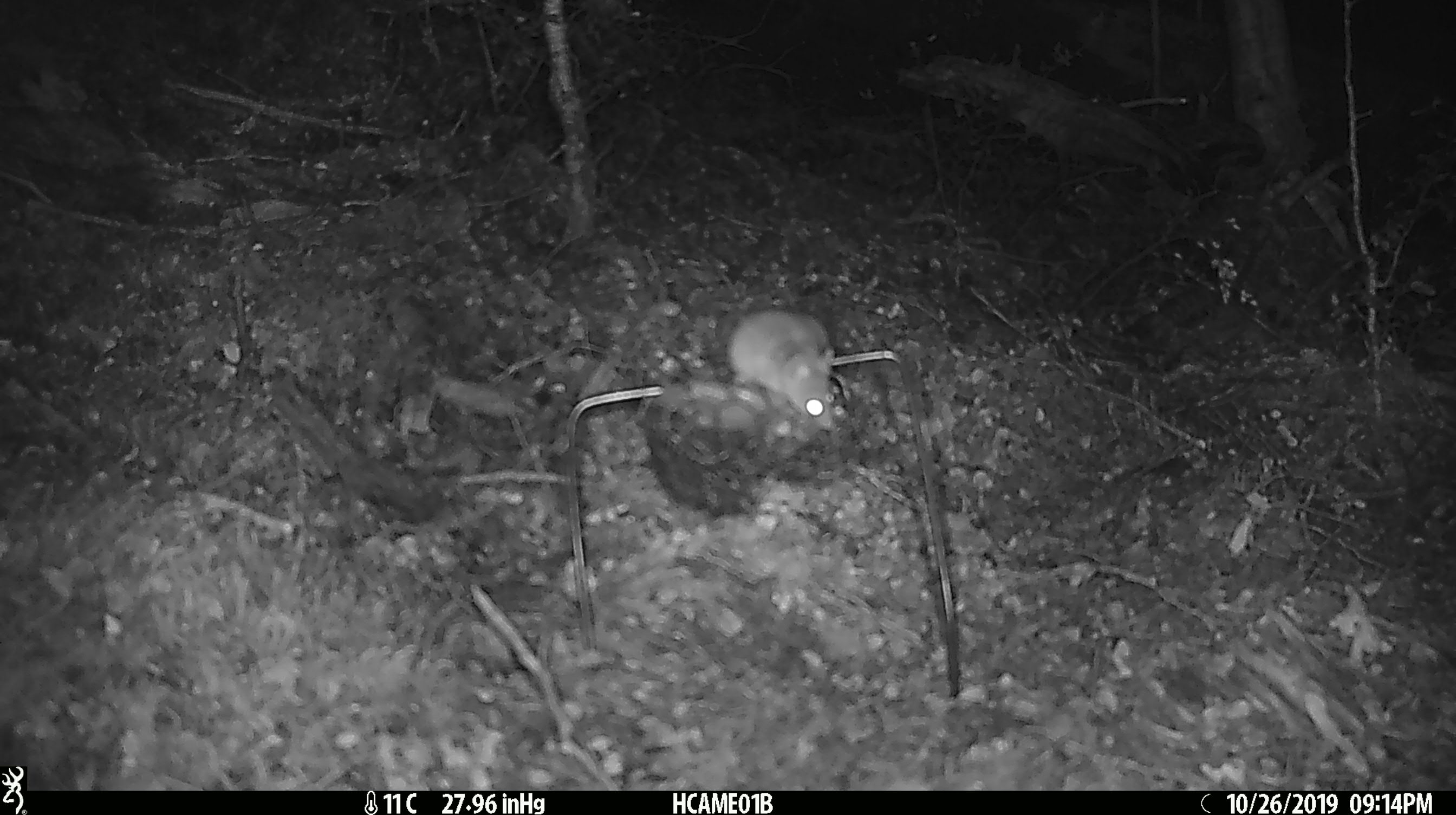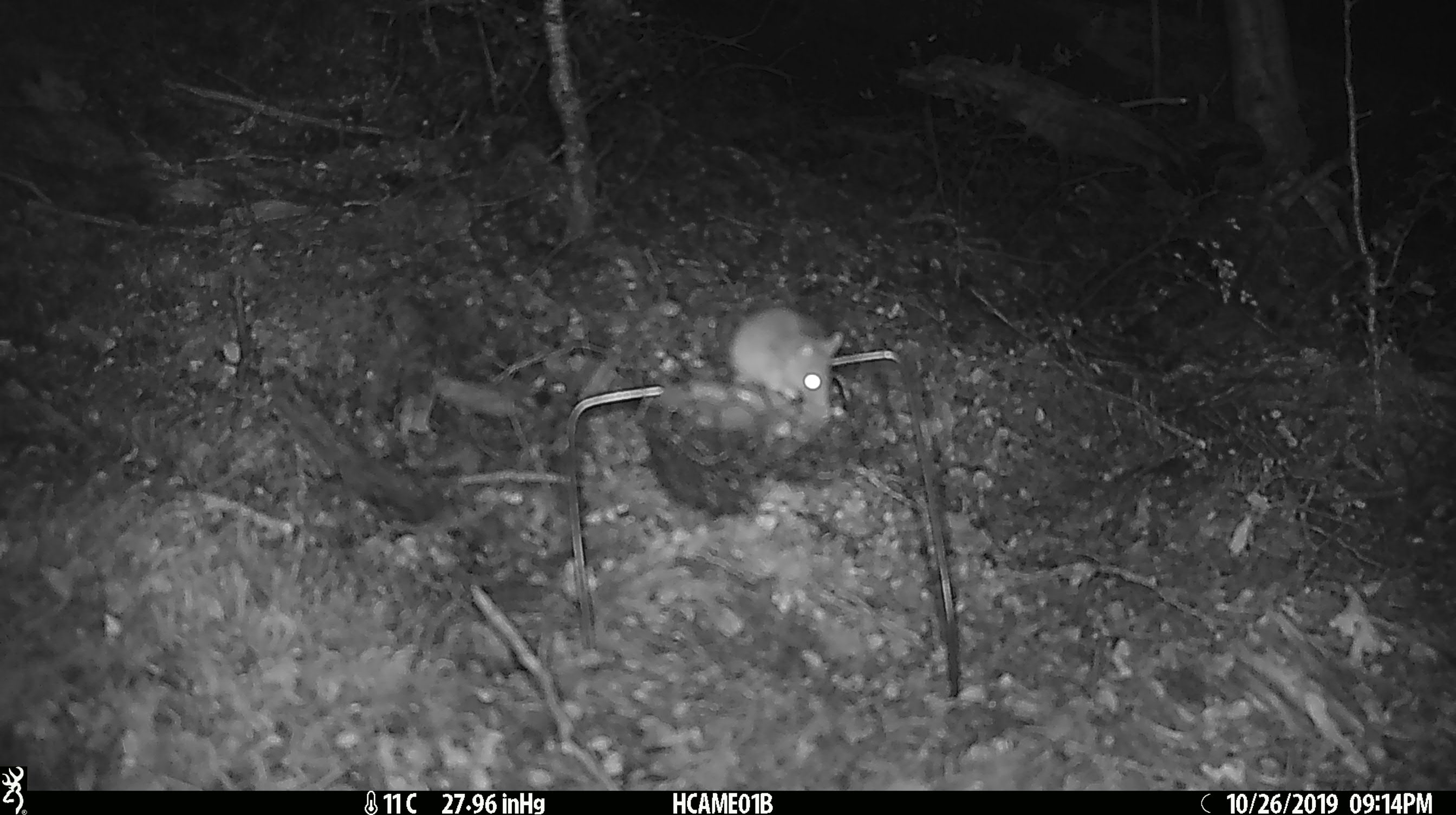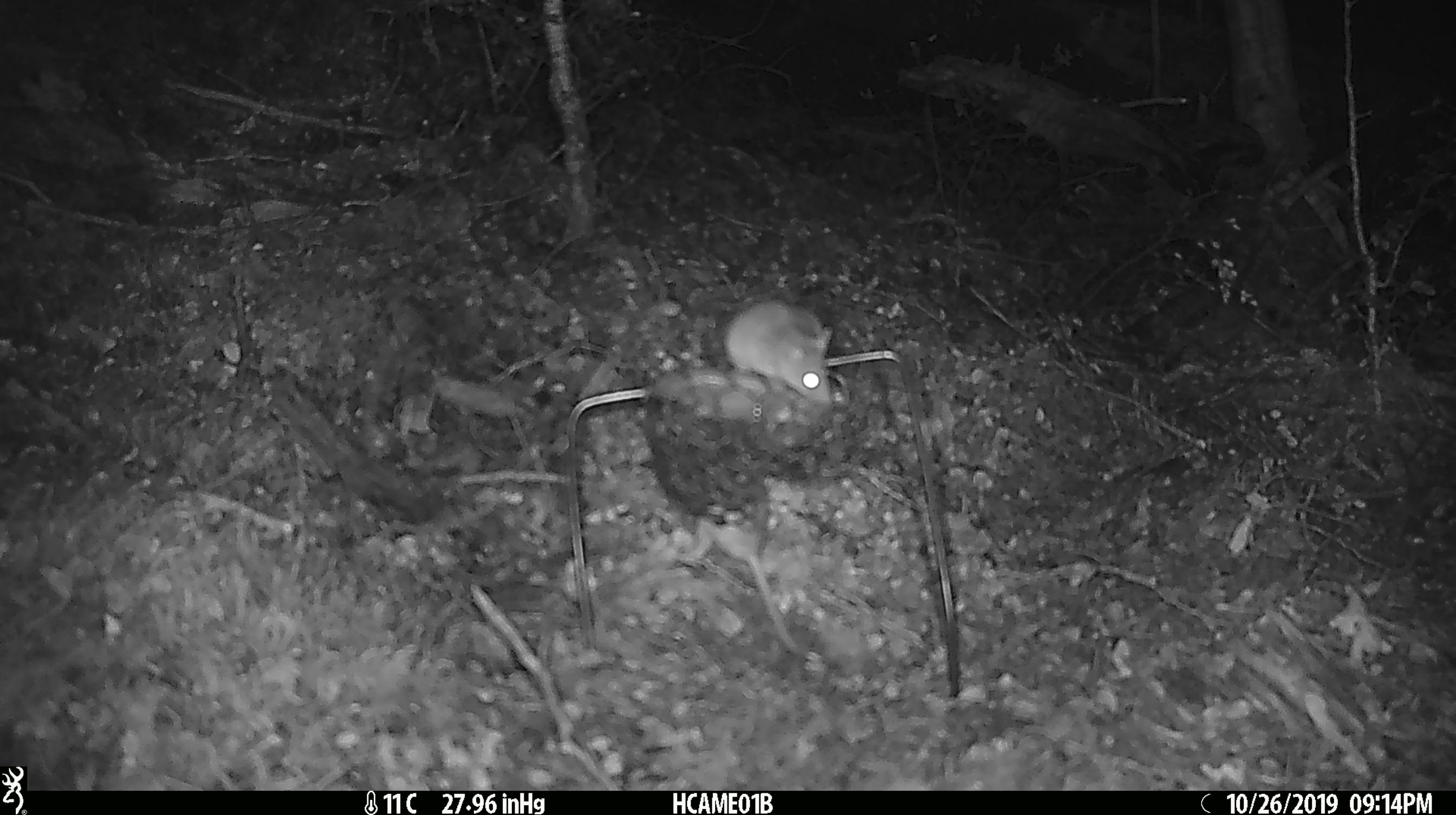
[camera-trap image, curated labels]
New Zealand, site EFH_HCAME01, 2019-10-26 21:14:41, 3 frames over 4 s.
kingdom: Animalia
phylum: Chordata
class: Mammalia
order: Rodentia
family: Muridae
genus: Mus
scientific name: Mus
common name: mouse